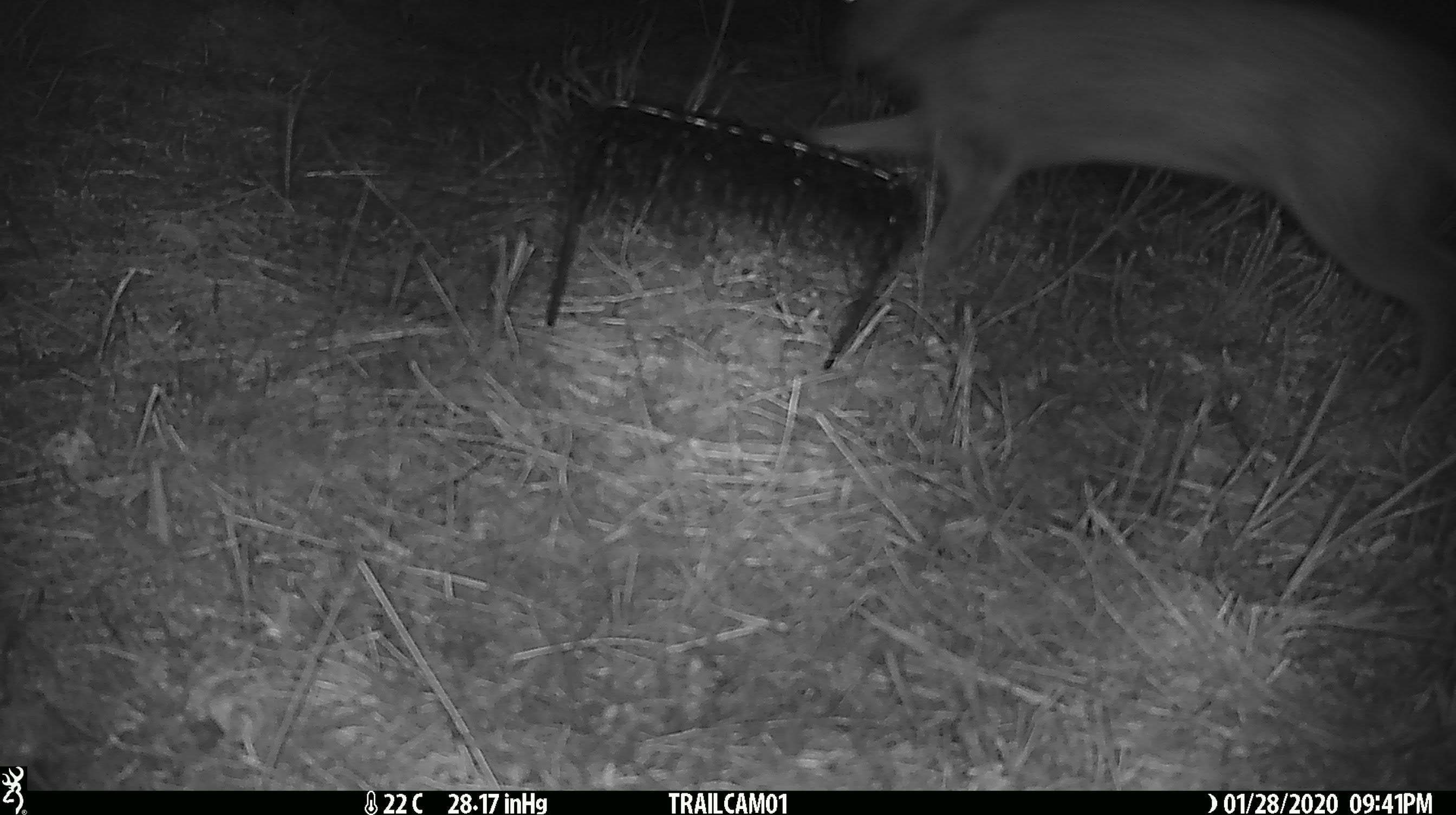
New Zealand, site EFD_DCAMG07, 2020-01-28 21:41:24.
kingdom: Animalia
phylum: Chordata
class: Mammalia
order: Lagomorpha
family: Leporidae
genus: Oryctolagus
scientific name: Oryctolagus cuniculus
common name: european rabbit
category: rabbit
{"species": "rabbit (european rabbit) (Oryctolagus cuniculus)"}